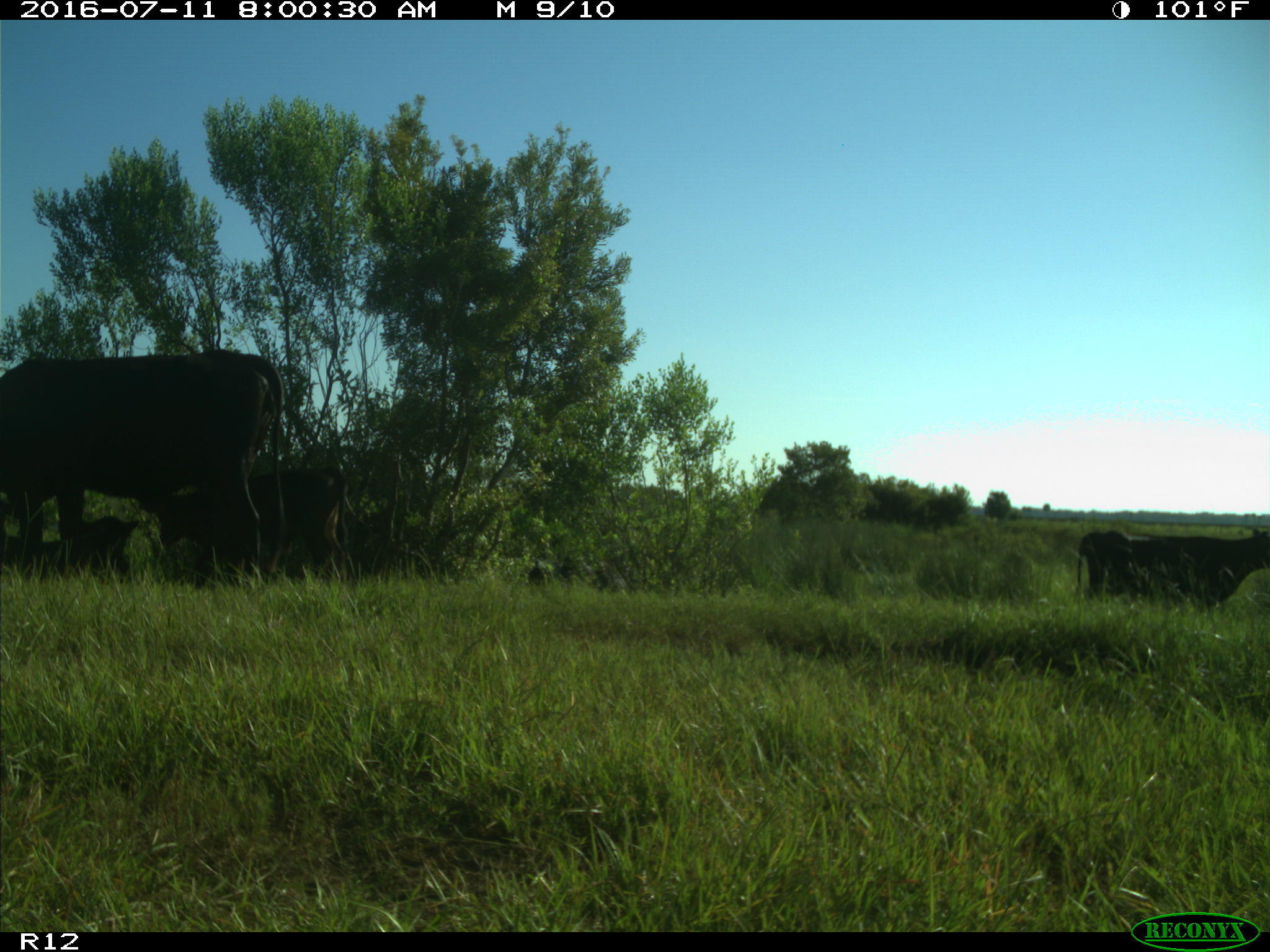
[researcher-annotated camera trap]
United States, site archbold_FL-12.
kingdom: Animalia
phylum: Chordata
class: Mammalia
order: Artiodactyla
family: Bovidae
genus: Bos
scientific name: Bos taurus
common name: domestic cow